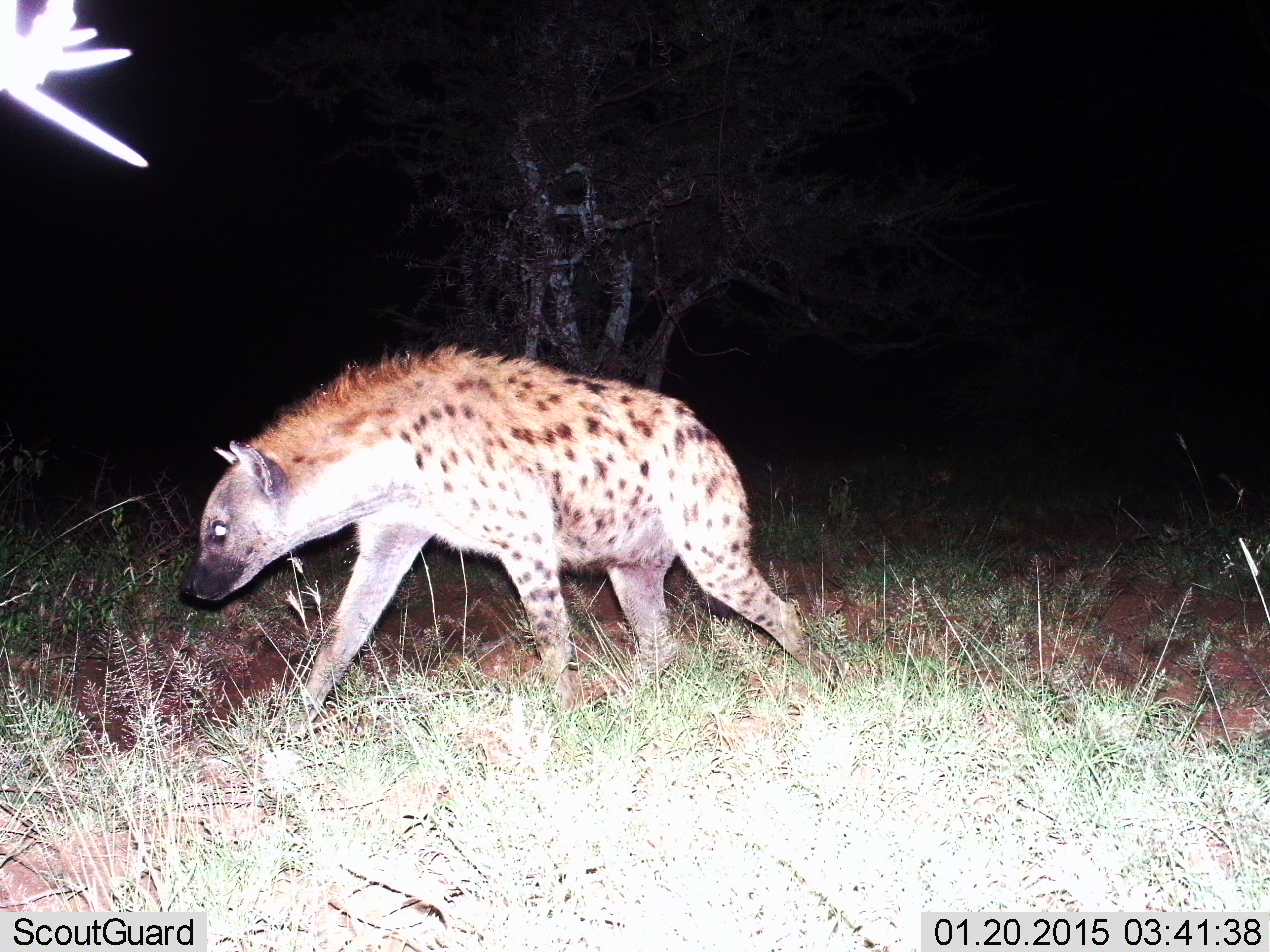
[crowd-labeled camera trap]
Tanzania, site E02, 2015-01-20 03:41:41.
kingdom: Animalia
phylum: Chordata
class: Mammalia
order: Carnivora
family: Hyaenidae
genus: Crocuta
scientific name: Crocuta crocuta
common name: spotted hyena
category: hyenaspotted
Hyenaspotted (spotted hyena) (Crocuta crocuta), count 1. Behavior (volunteer vote fractions): standing 0%, resting 0%, moving 100%, interacting 0%. Young present (vote fraction): 0%. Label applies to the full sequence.